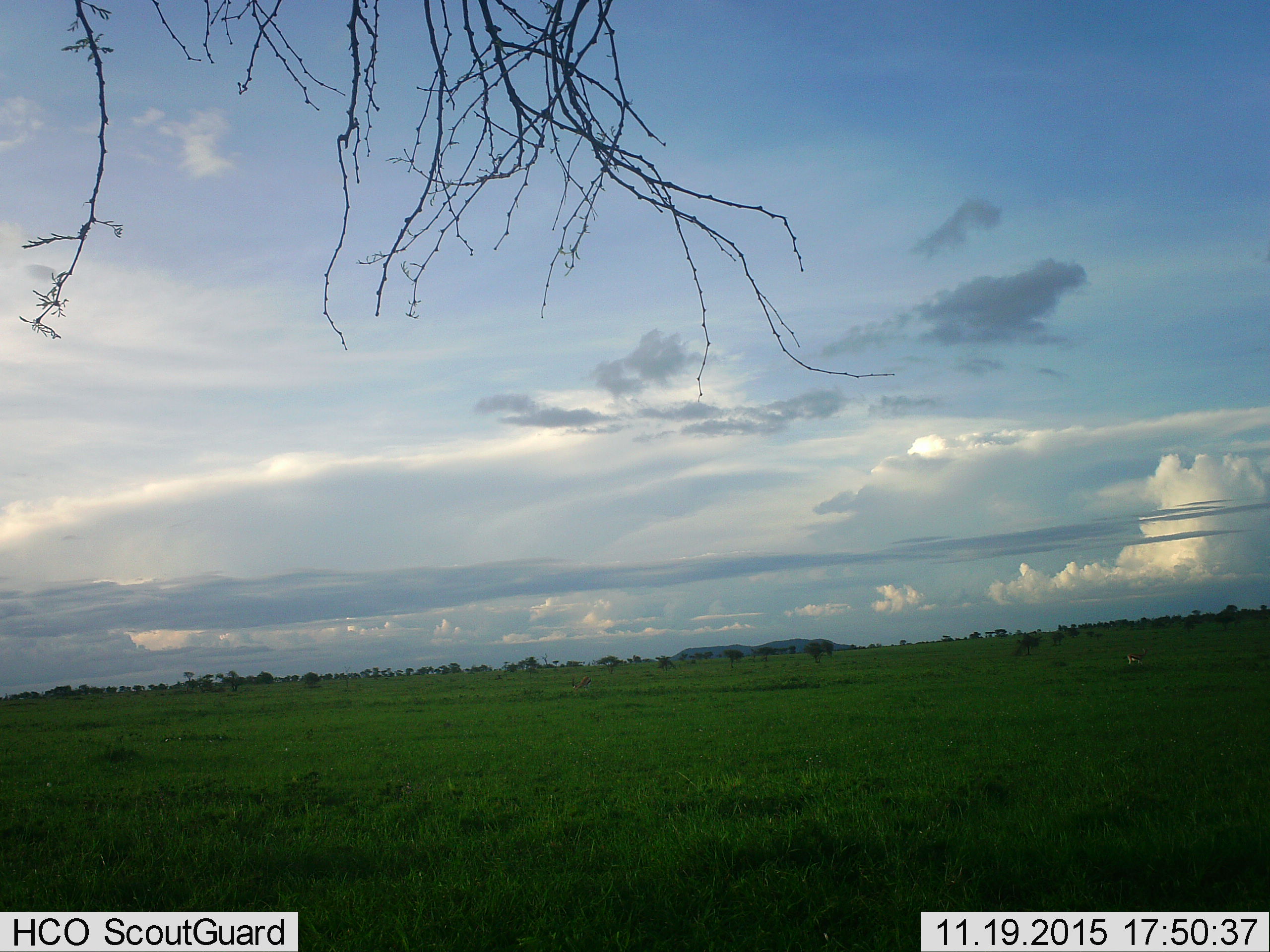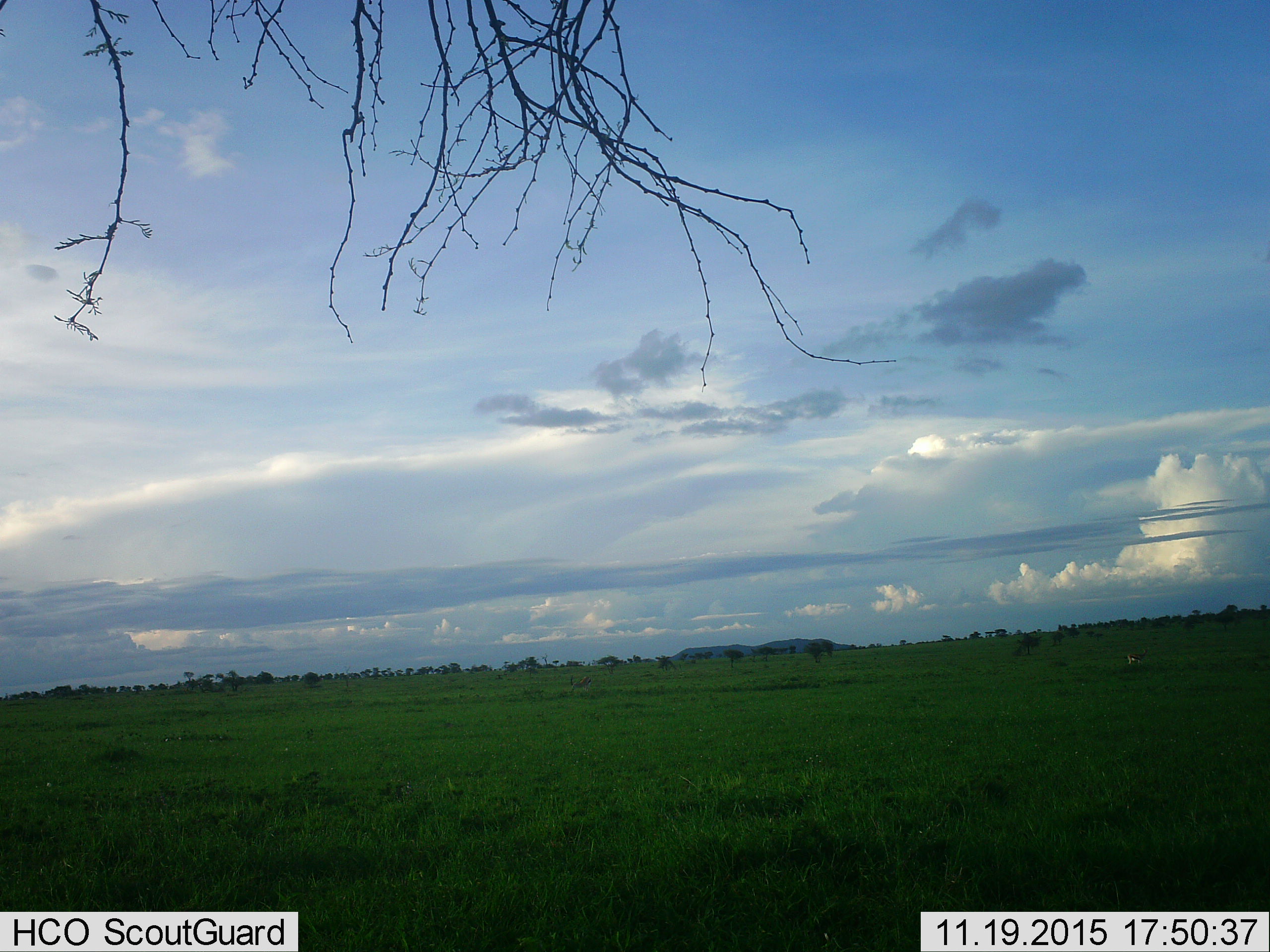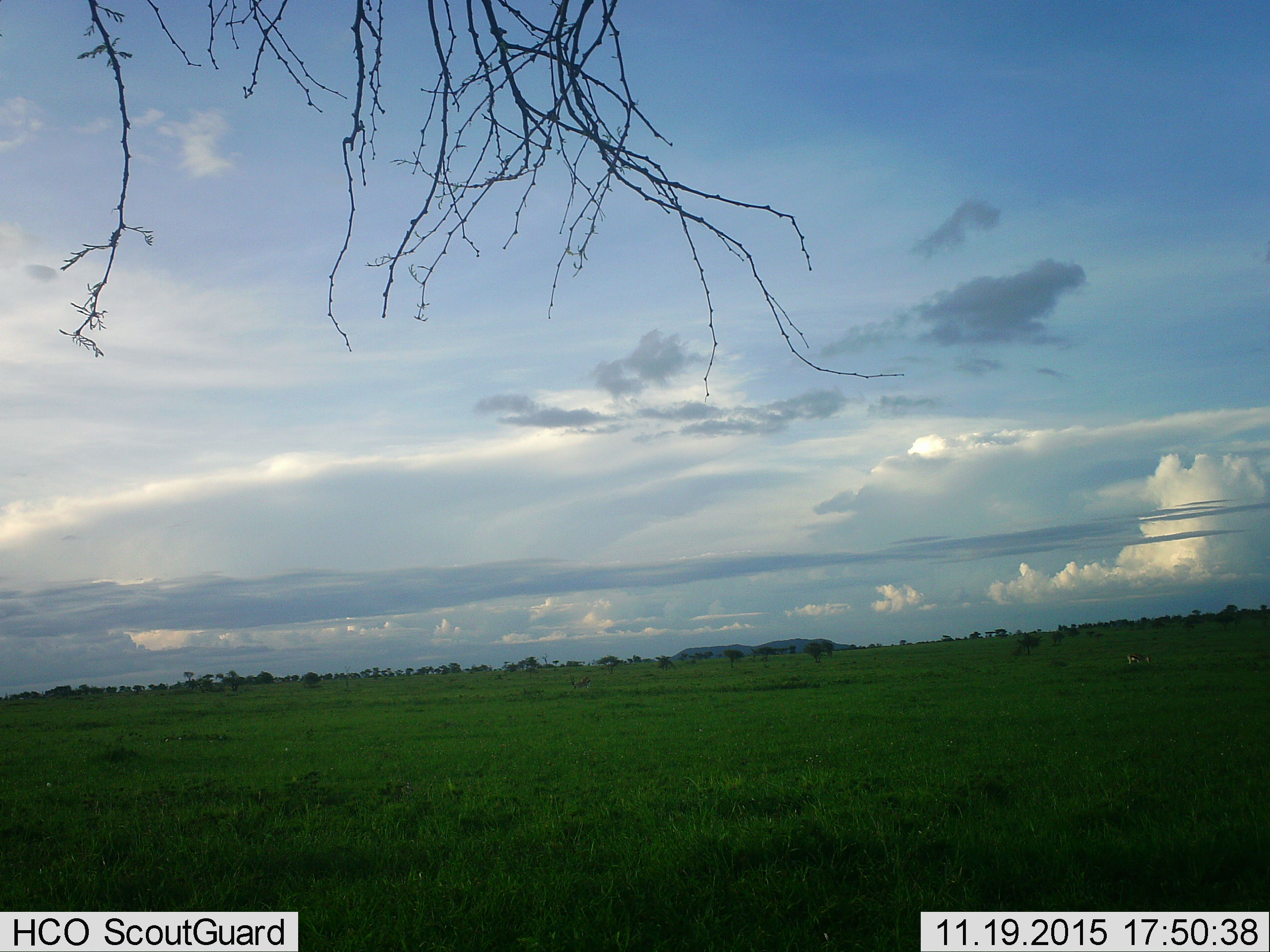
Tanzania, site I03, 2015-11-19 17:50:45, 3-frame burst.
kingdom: Animalia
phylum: Chordata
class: Mammalia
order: Artiodactyla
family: Bovidae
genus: Eudorcas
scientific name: Eudorcas thomsonii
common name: thomson's gazelle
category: gazellethomsons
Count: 2.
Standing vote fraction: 33%.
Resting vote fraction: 0%.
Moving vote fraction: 0%.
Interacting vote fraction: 0%.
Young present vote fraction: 0%.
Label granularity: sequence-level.